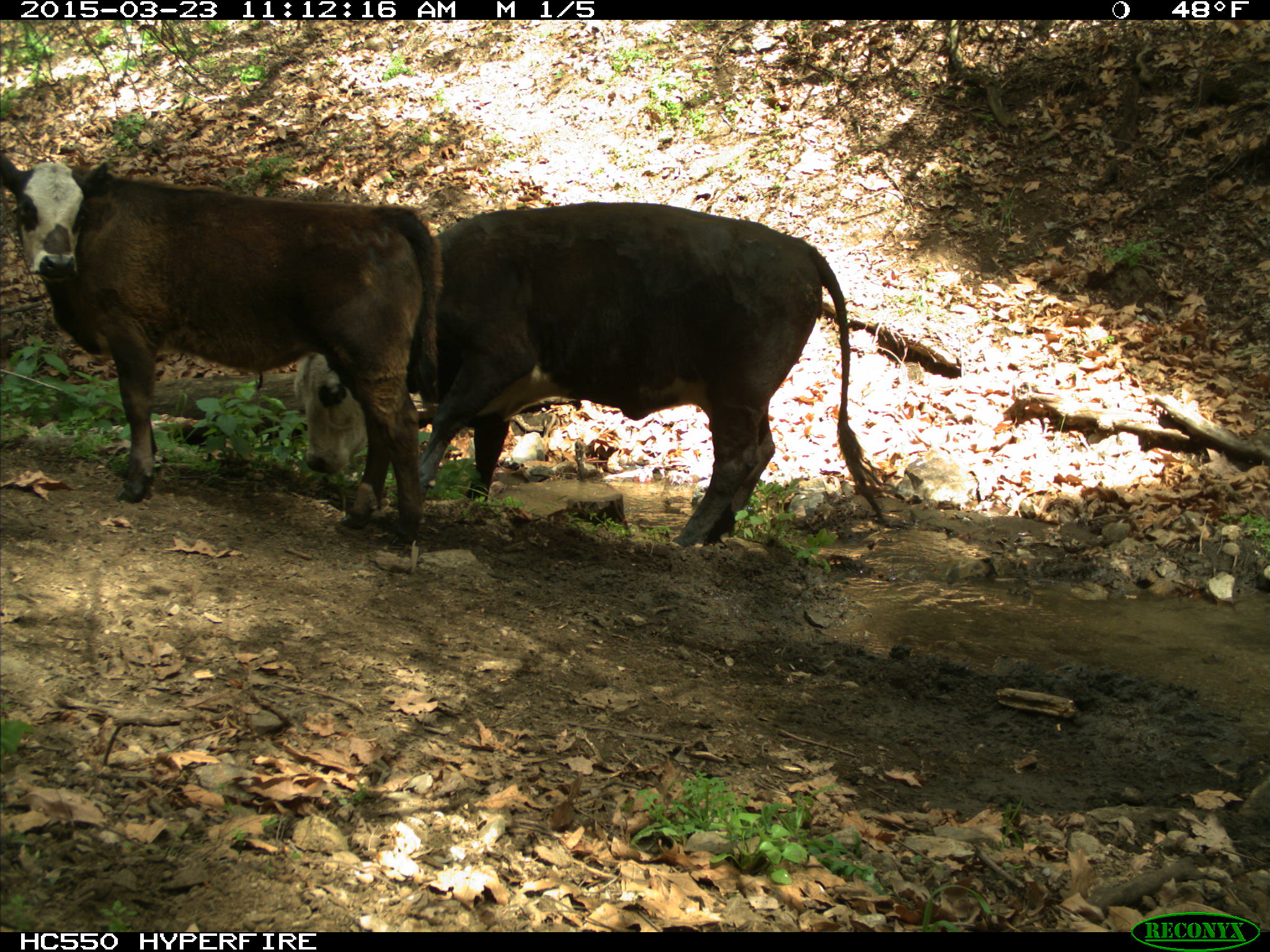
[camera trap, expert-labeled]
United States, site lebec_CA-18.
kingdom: Animalia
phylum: Chordata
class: Mammalia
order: Artiodactyla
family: Bovidae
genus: Bos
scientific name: Bos taurus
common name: domestic cow